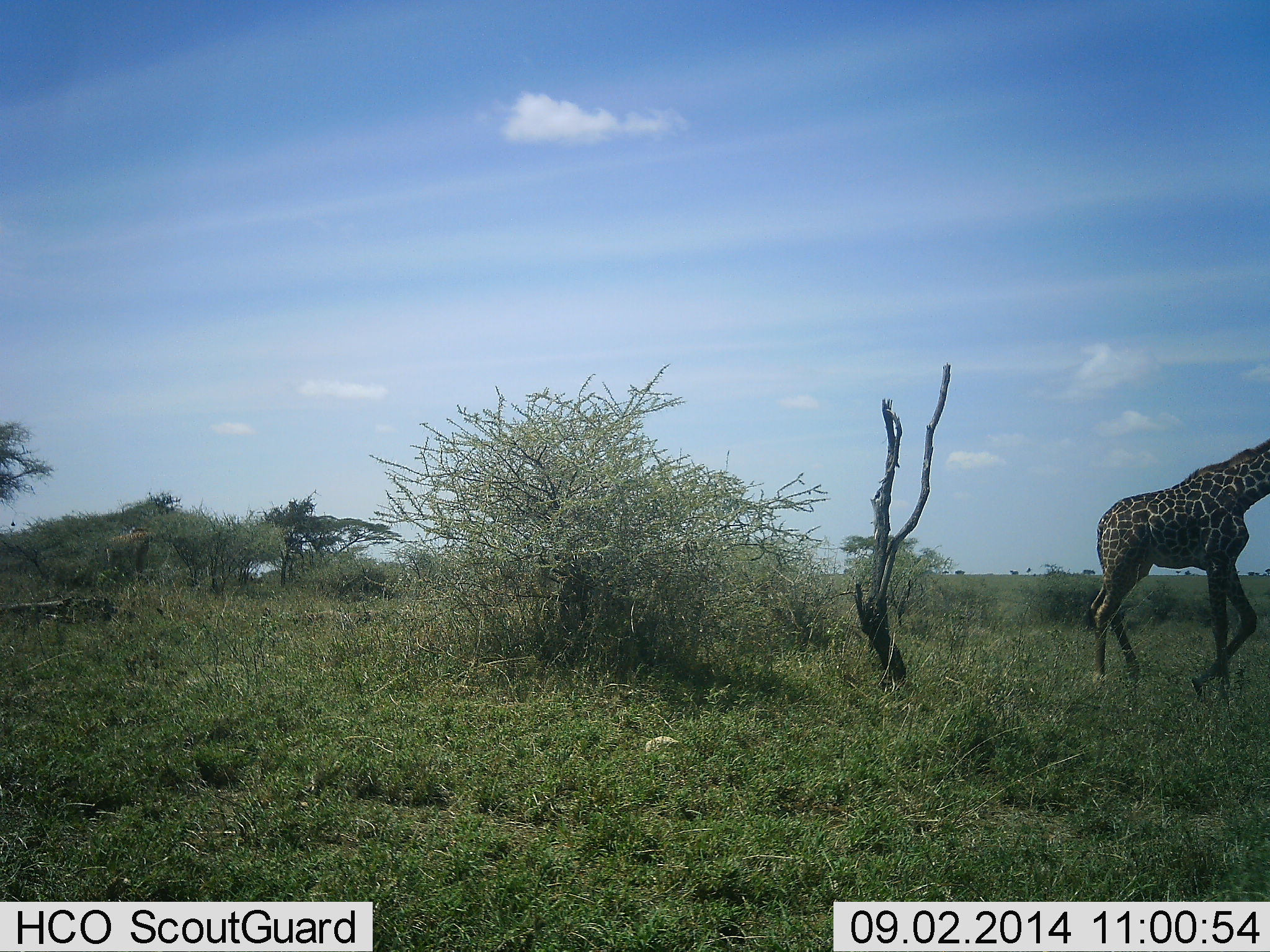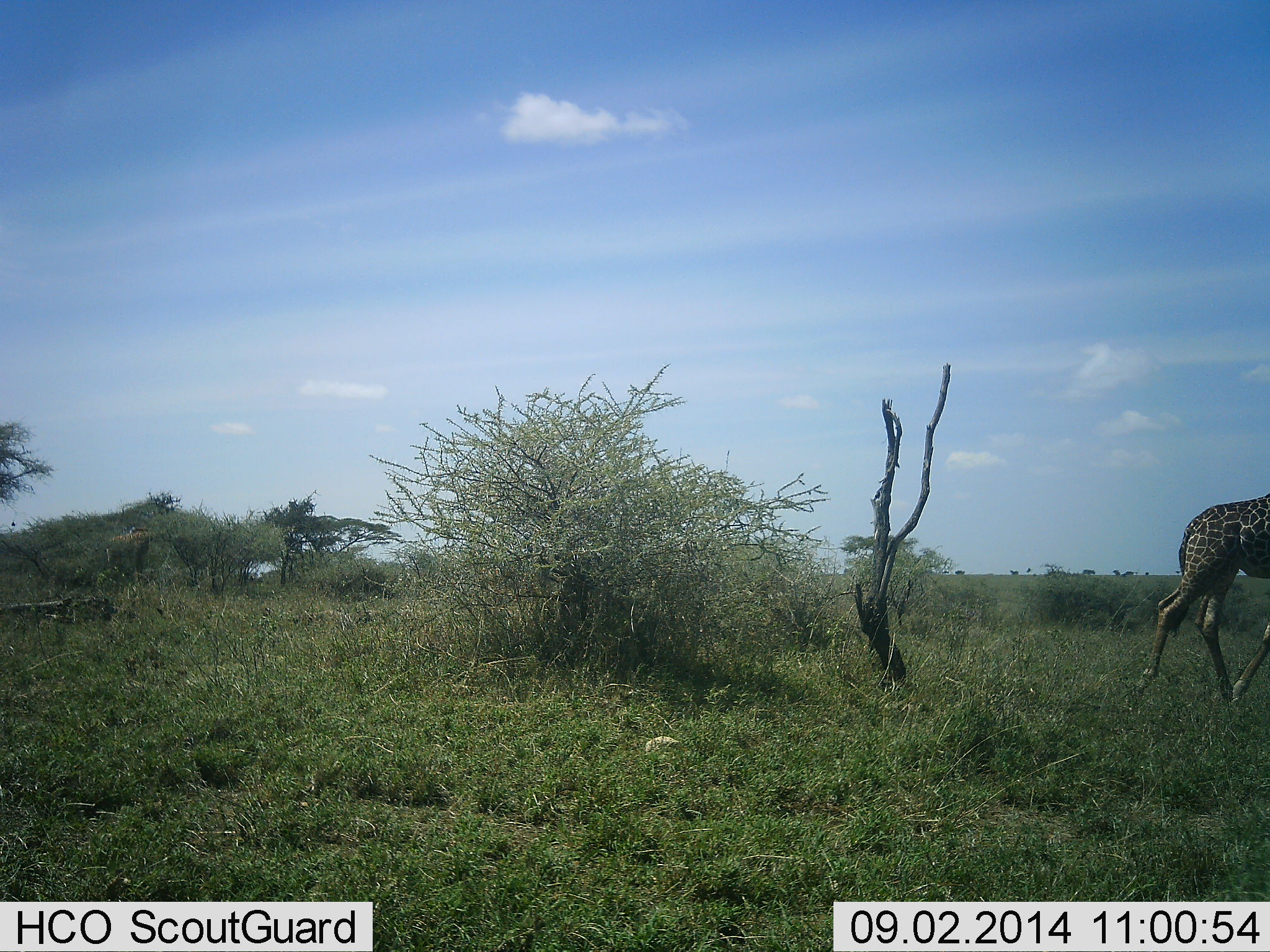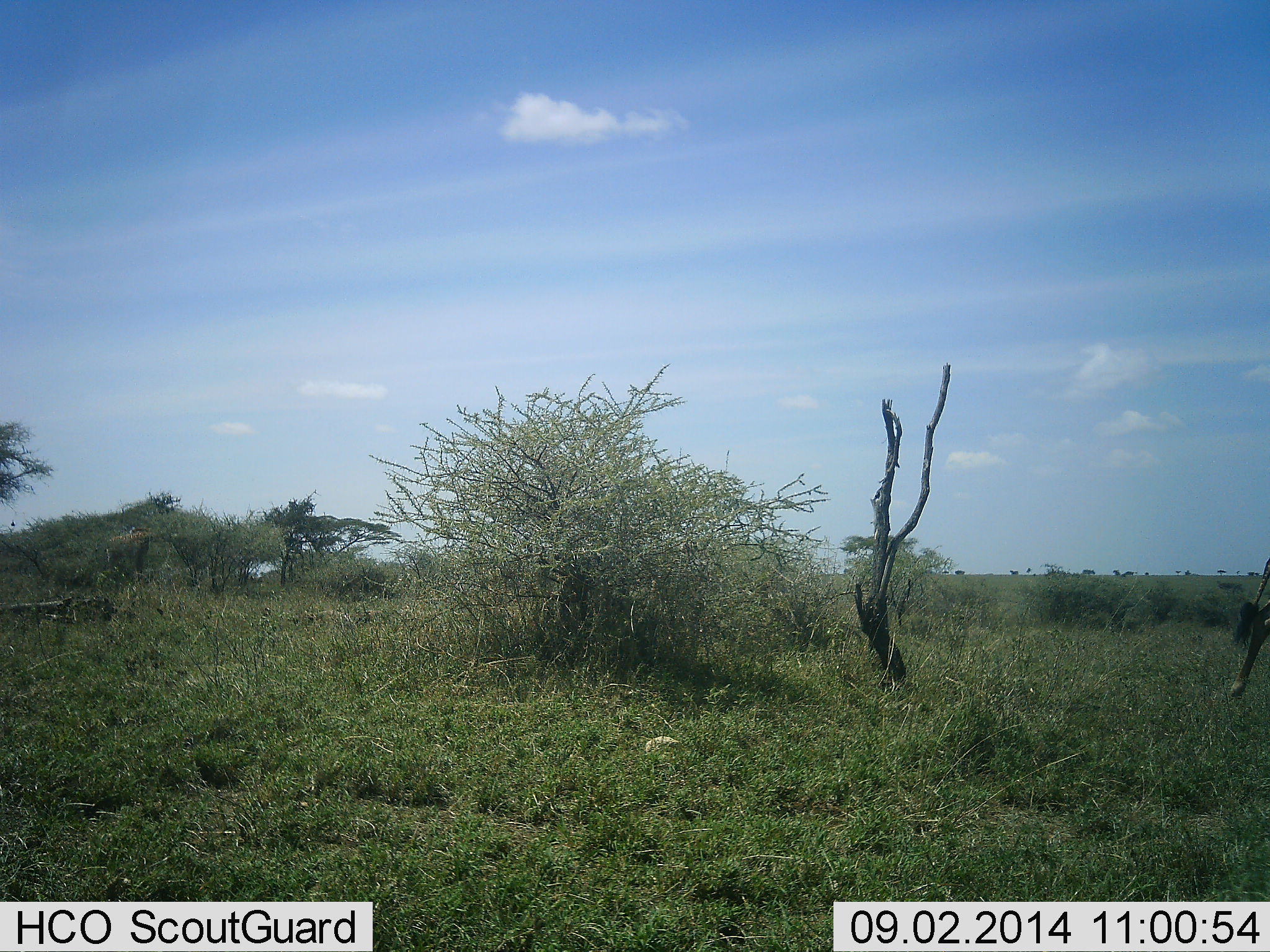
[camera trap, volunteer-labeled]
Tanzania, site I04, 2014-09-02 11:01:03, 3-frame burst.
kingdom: Animalia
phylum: Chordata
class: Mammalia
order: Artiodactyla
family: Giraffidae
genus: Giraffa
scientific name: Giraffa camelopardalis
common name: giraffe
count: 1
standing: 0%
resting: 0%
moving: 100%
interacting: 0%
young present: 0%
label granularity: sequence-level